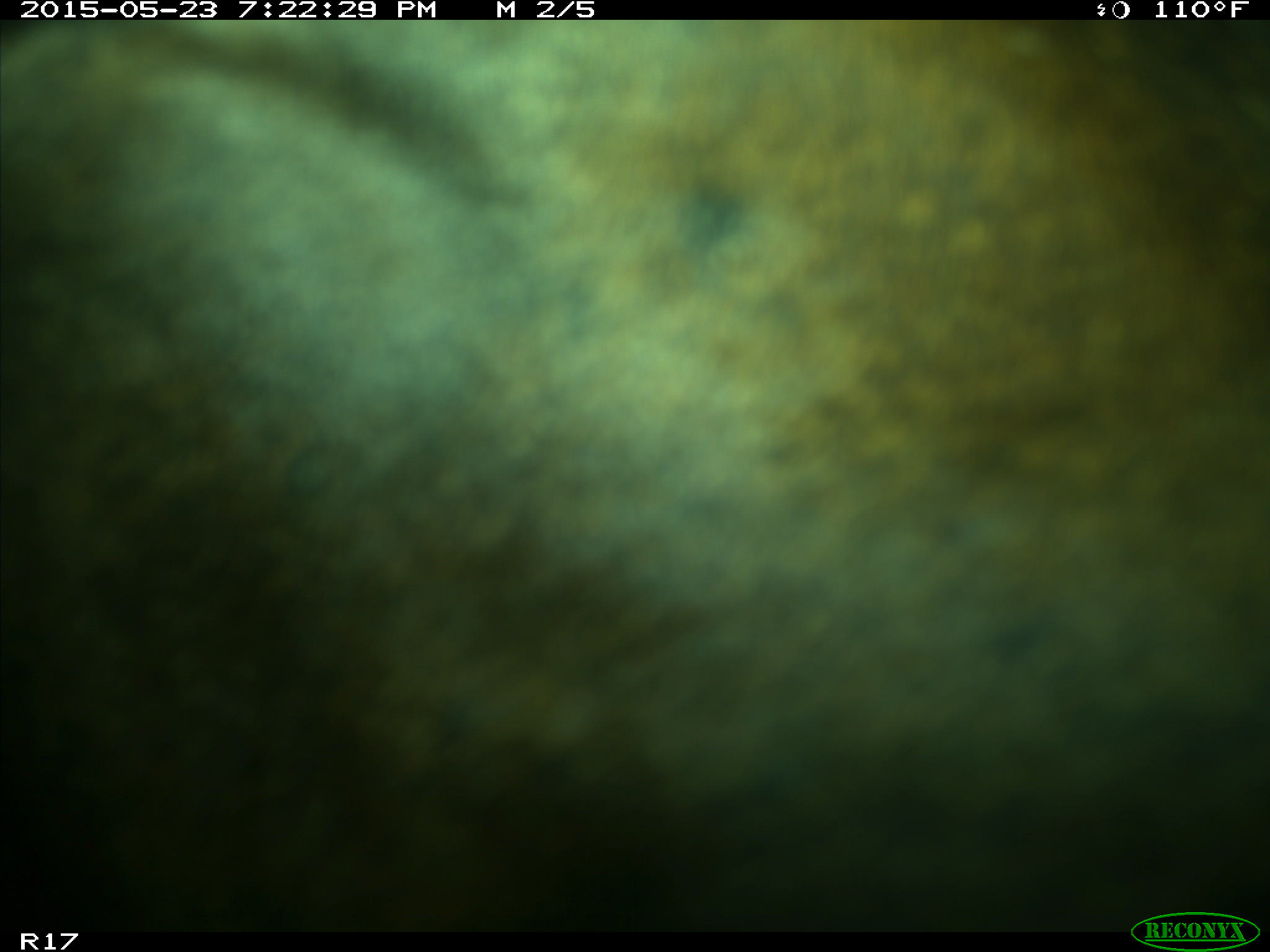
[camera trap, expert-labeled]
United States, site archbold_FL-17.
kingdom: Animalia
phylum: Chordata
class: Mammalia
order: Artiodactyla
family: Bovidae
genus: Bos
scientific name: Bos taurus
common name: domestic cow